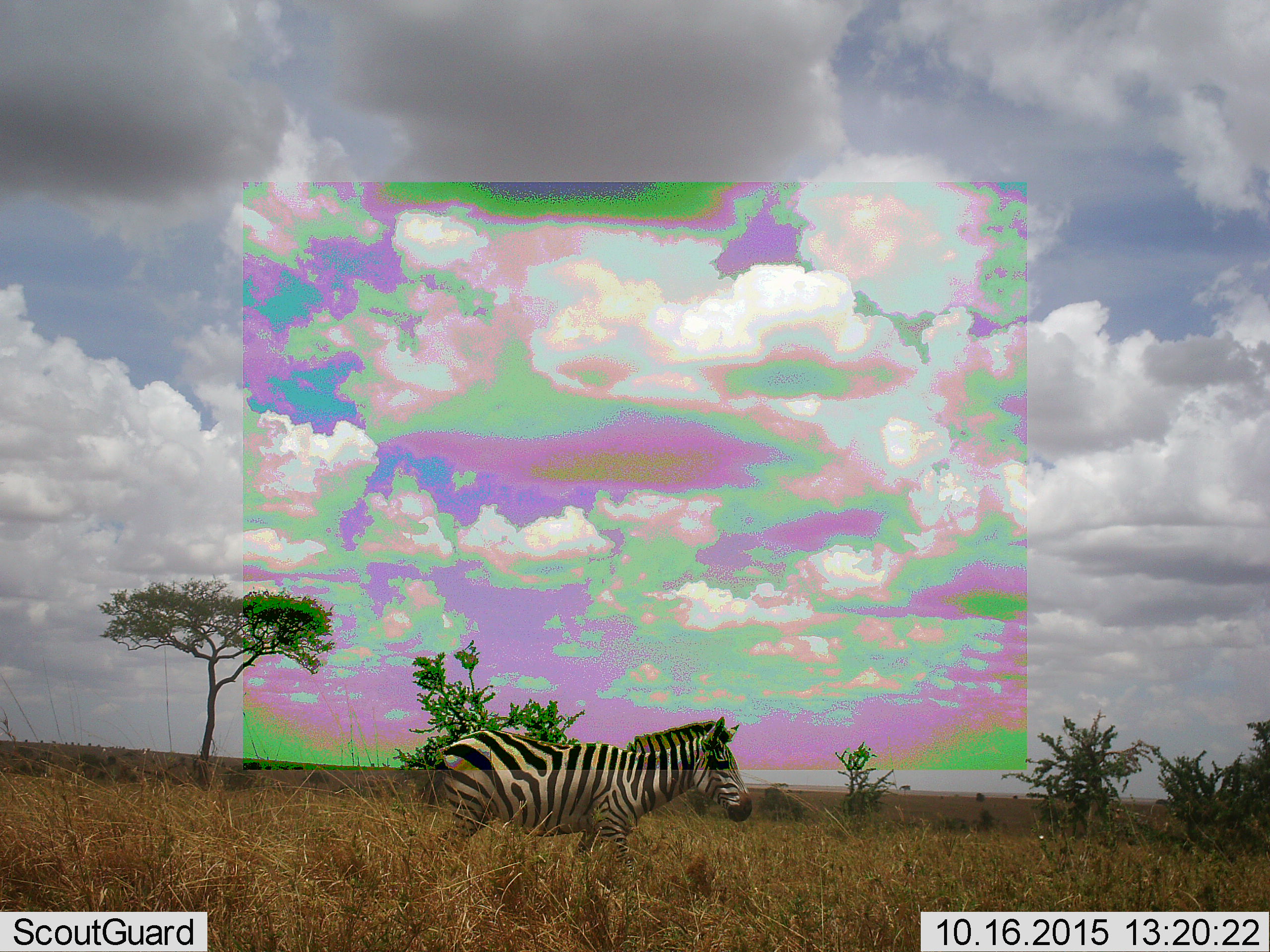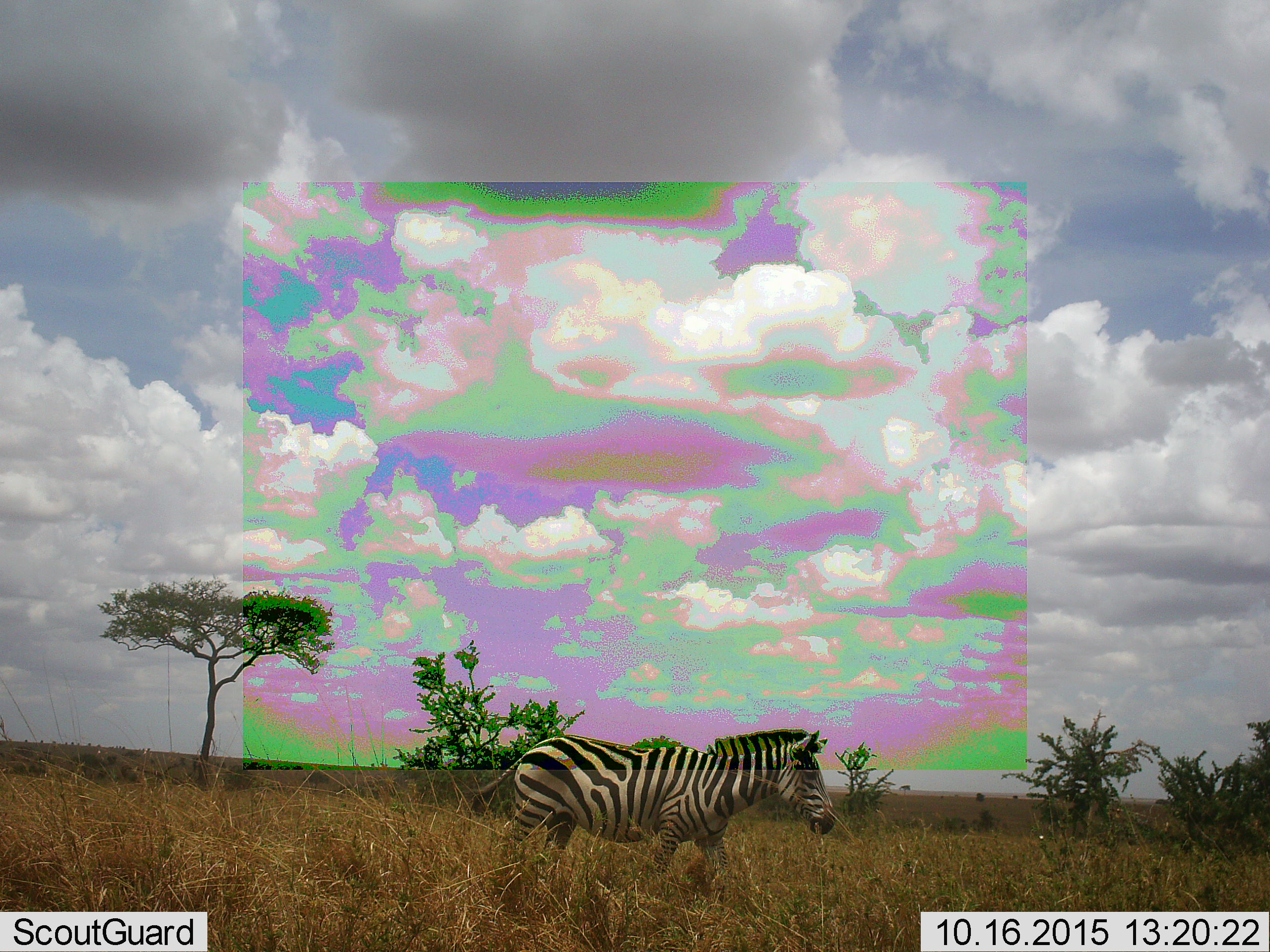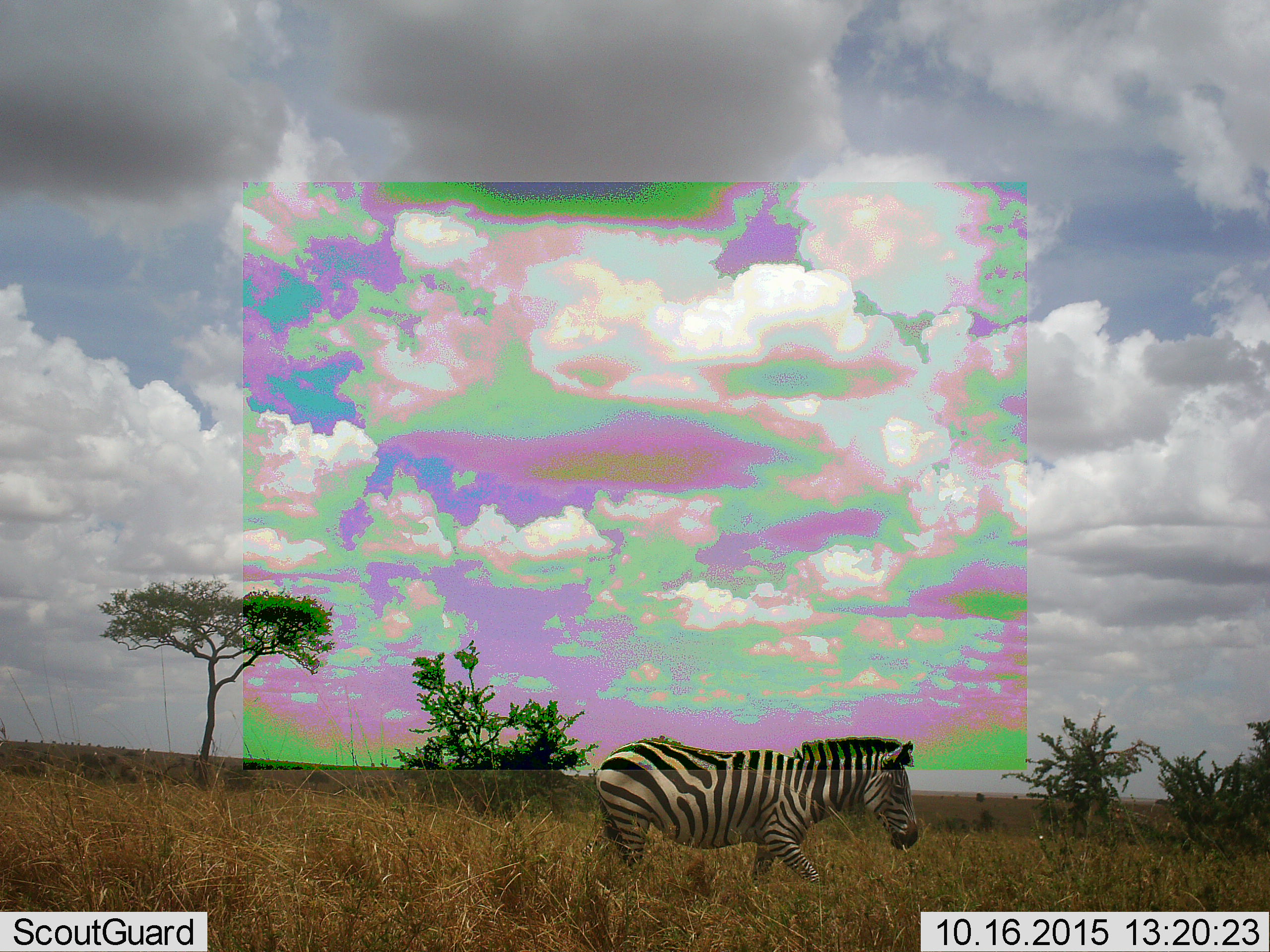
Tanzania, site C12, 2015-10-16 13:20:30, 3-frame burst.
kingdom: Animalia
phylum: Chordata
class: Mammalia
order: Perissodactyla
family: Equidae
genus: Equus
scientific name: Equus quagga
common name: plains zebra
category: zebra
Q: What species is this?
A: Zebra (plains zebra) (Equus quagga).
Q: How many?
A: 1.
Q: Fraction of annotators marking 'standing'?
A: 18%.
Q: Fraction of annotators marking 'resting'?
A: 0%.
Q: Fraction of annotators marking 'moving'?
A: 88%.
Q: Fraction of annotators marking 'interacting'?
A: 0%.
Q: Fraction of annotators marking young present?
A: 0%.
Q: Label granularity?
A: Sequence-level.